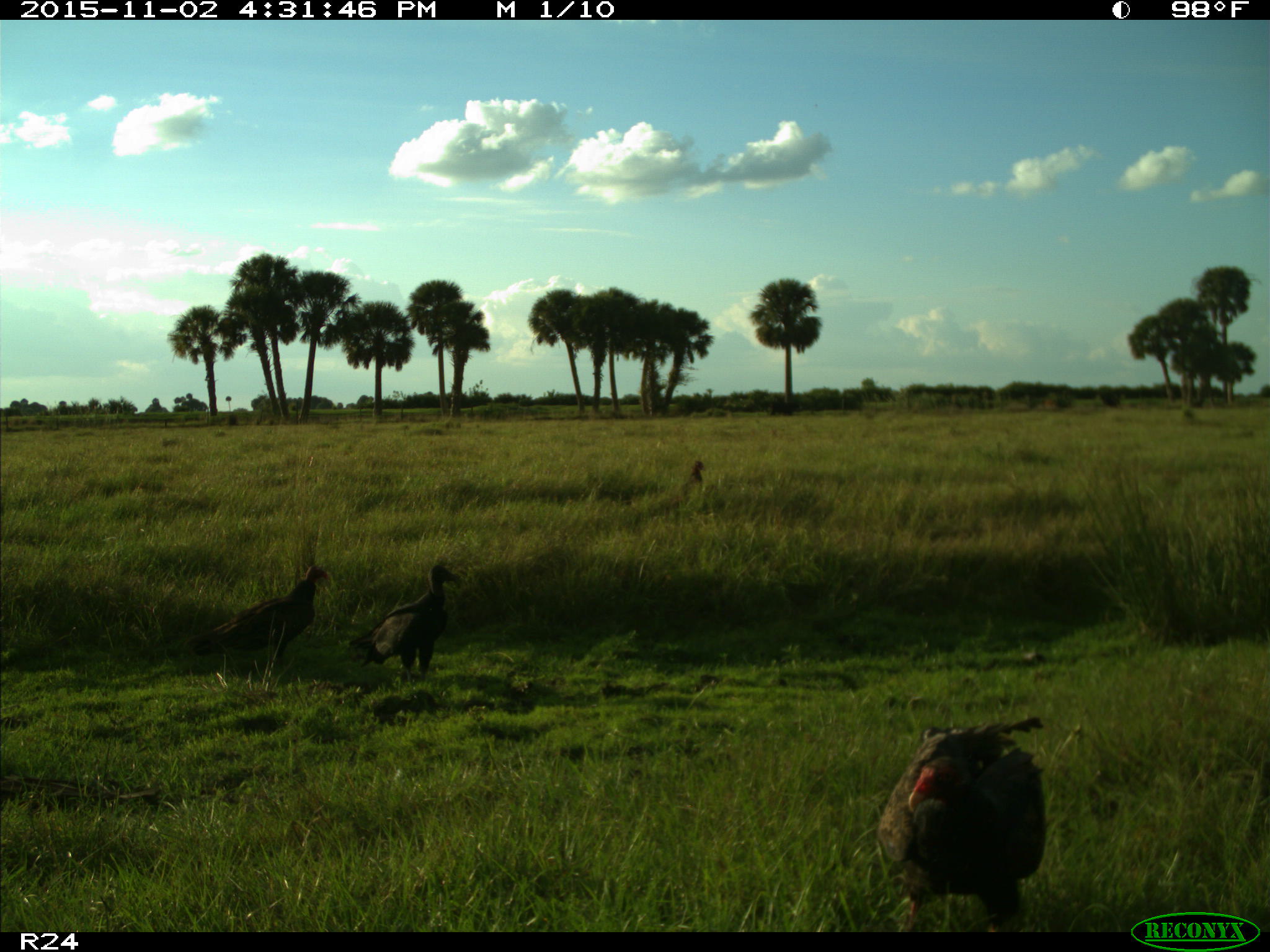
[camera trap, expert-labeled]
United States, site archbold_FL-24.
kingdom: Animalia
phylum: Chordata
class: Aves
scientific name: Aves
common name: birds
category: unidentified bird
Unidentified bird (birds) (Aves).